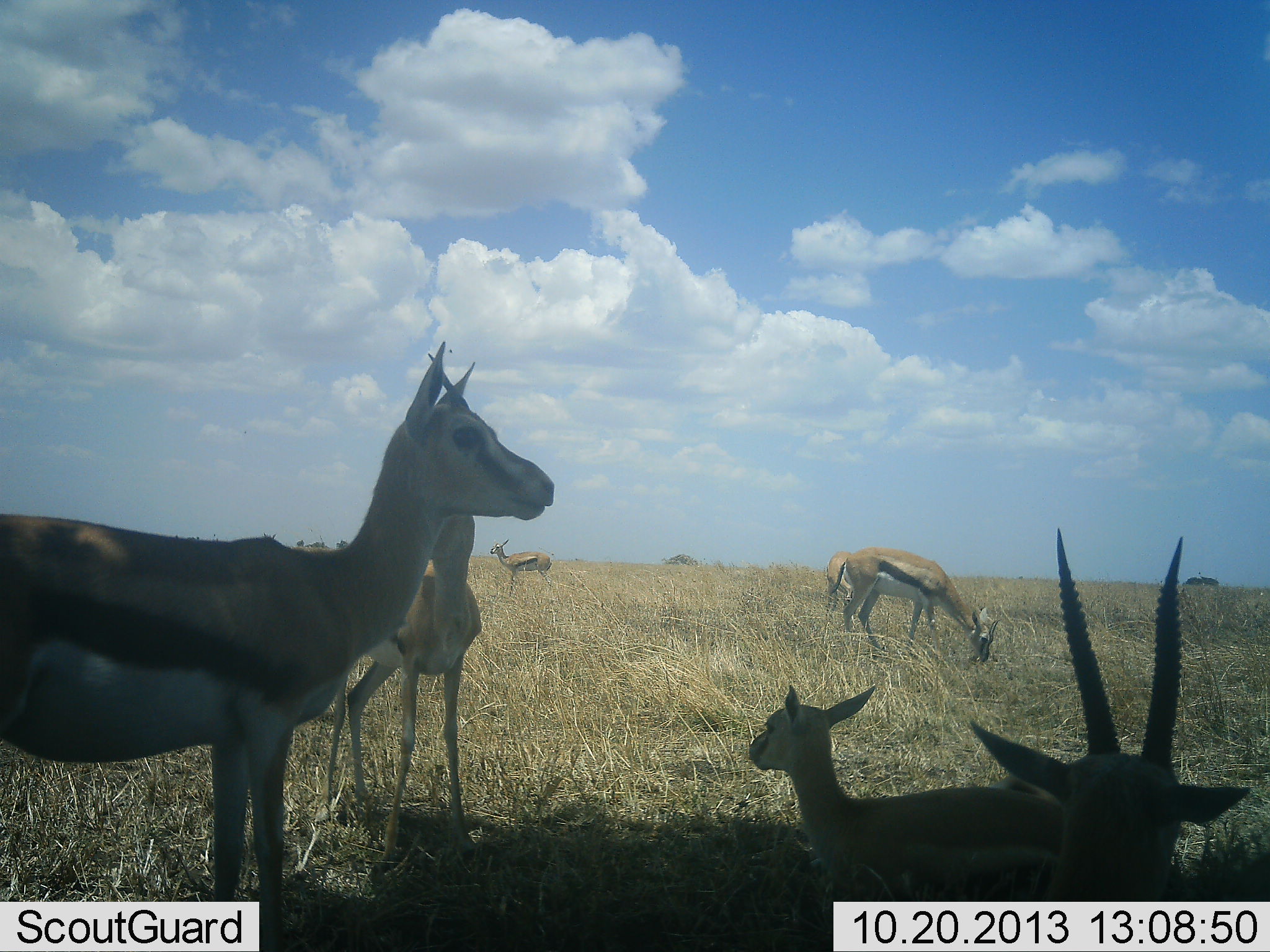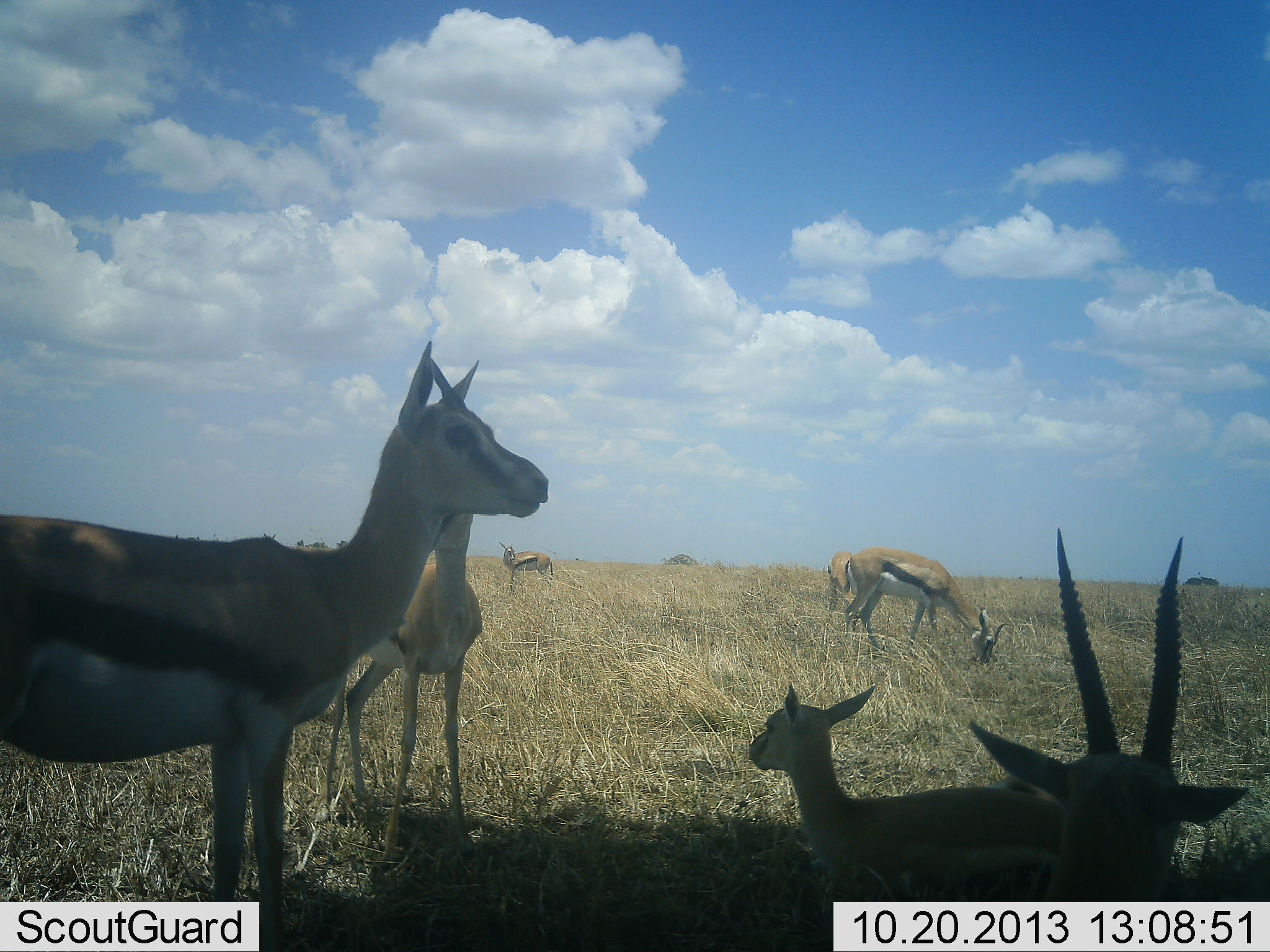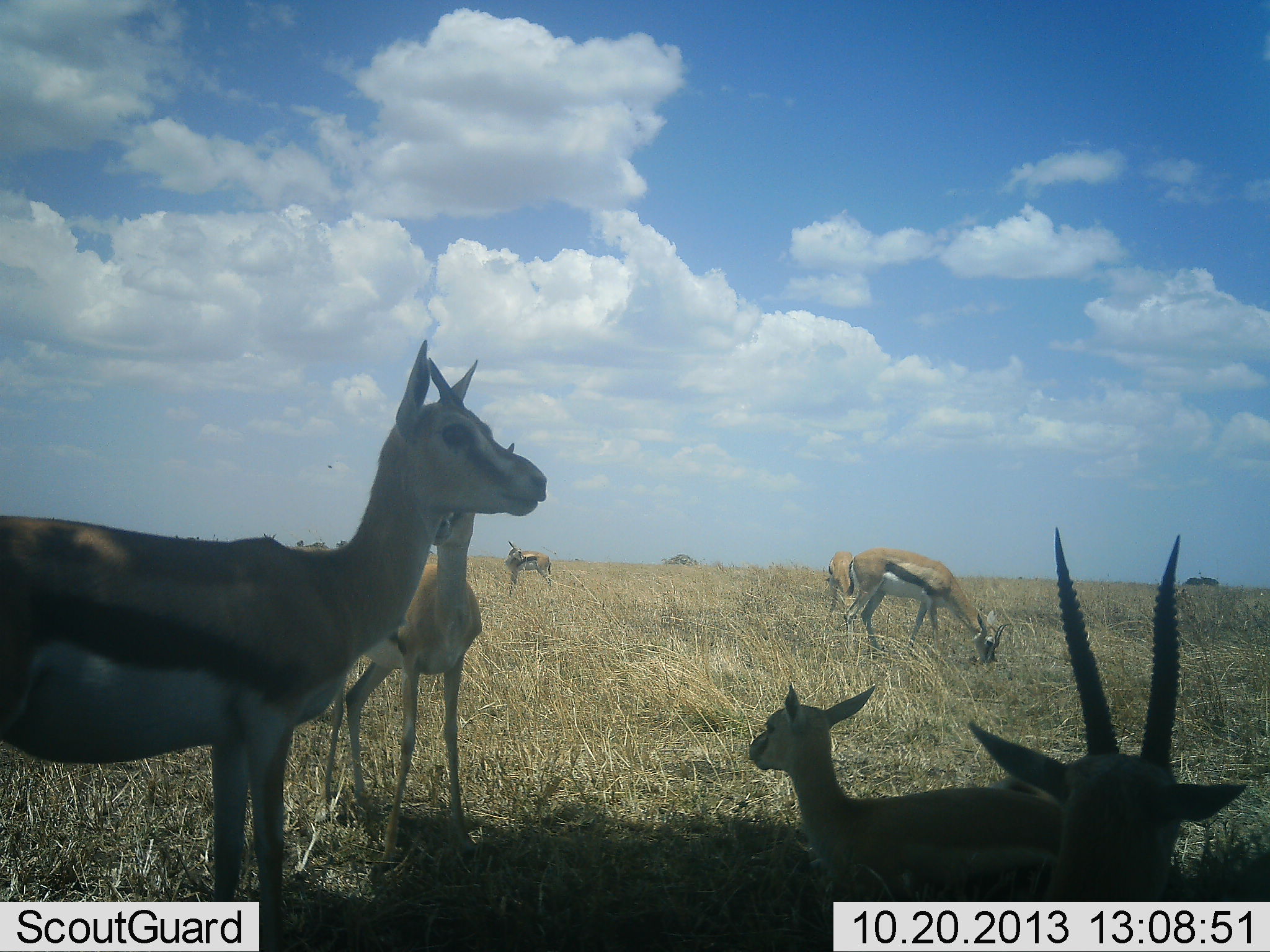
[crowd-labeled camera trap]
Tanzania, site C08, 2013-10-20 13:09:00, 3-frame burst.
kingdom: Animalia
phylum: Chordata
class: Mammalia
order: Artiodactyla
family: Bovidae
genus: Eudorcas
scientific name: Eudorcas thomsonii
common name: thomson's gazelle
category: gazellethomsons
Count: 7.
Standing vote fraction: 100%.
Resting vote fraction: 90%.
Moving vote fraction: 0%.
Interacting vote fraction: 0%.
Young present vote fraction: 70%.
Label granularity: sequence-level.